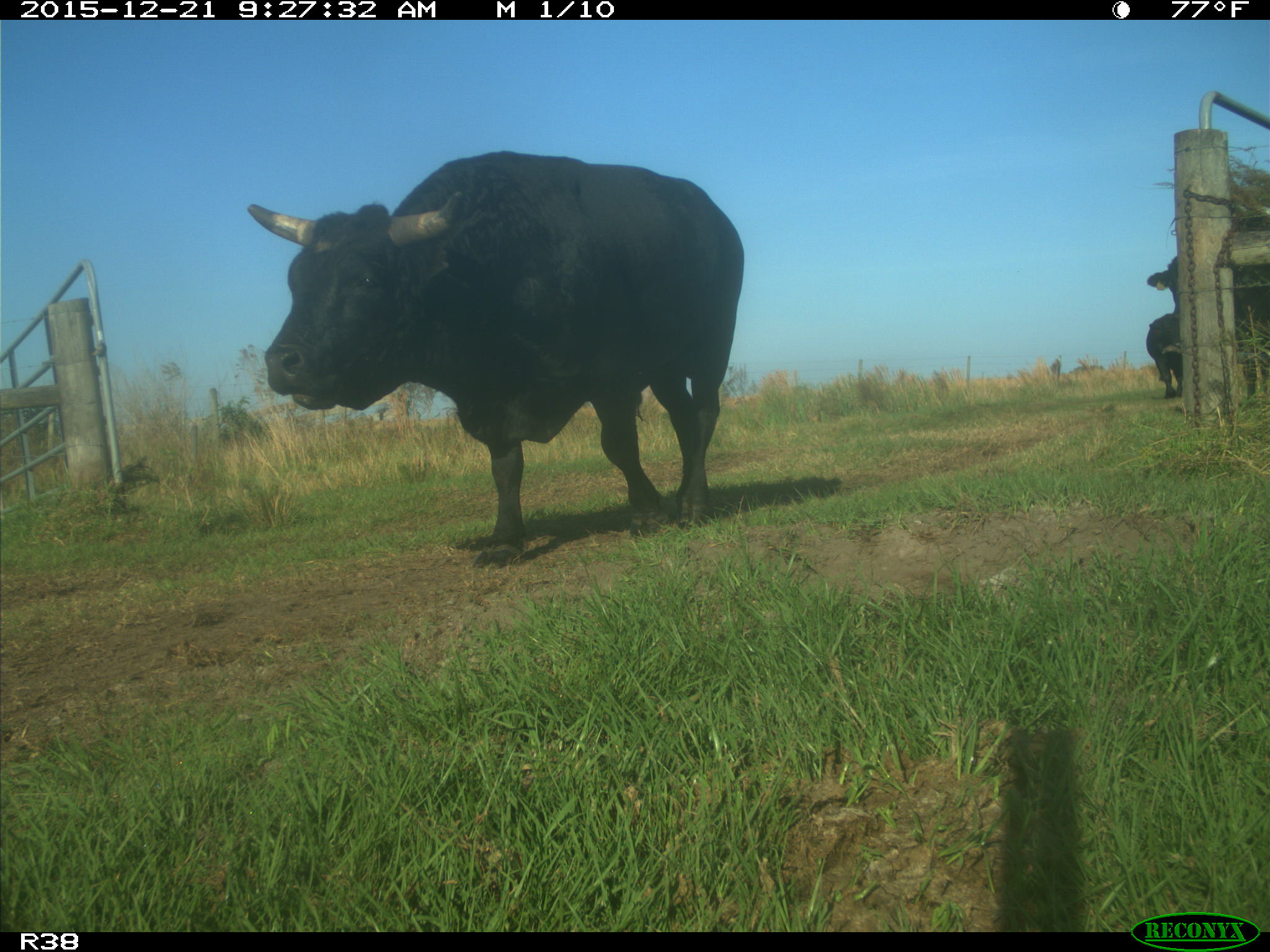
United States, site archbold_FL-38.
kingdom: Animalia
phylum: Chordata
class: Mammalia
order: Artiodactyla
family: Bovidae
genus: Bos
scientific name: Bos taurus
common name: domestic cow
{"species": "Bos taurus (domestic cow)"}